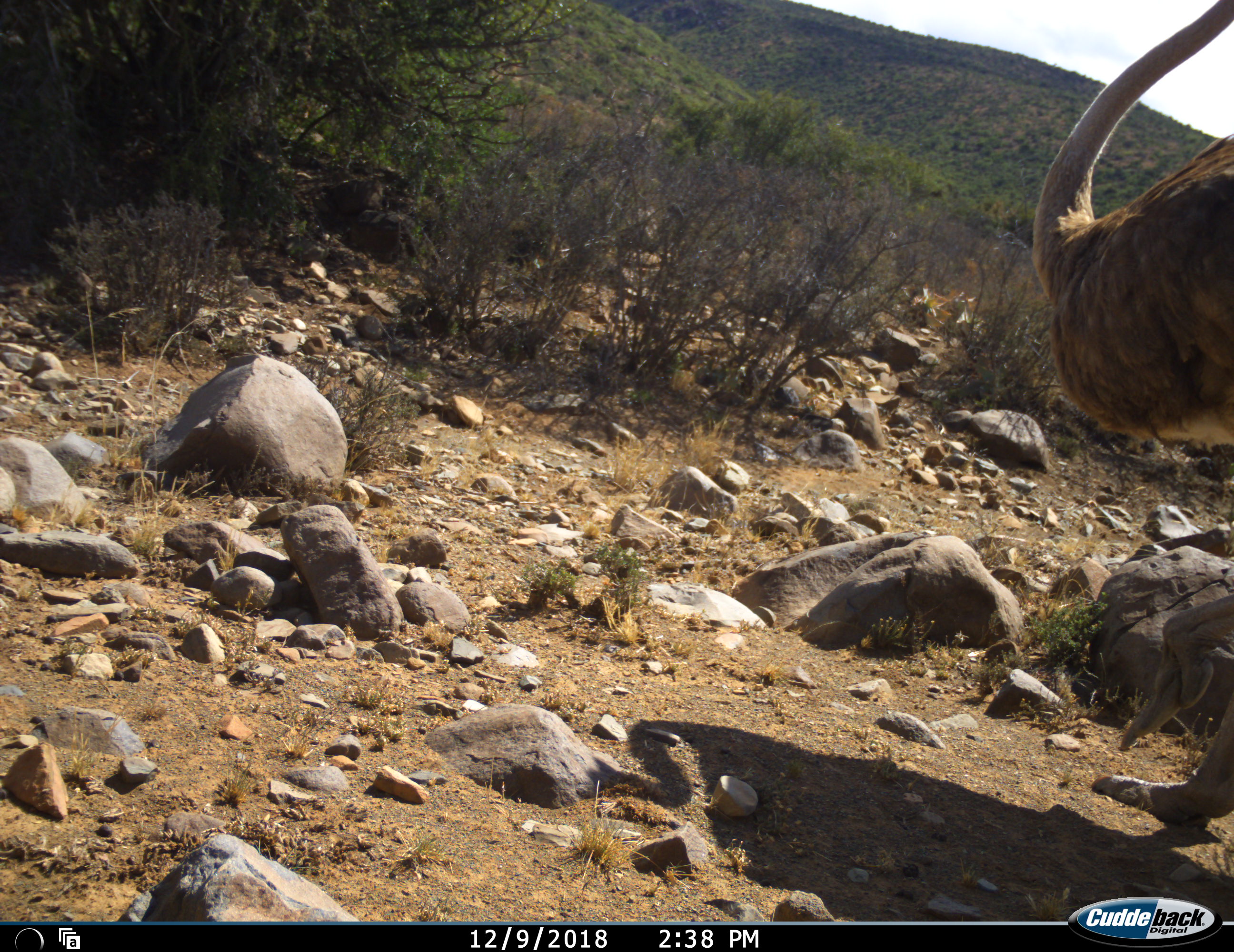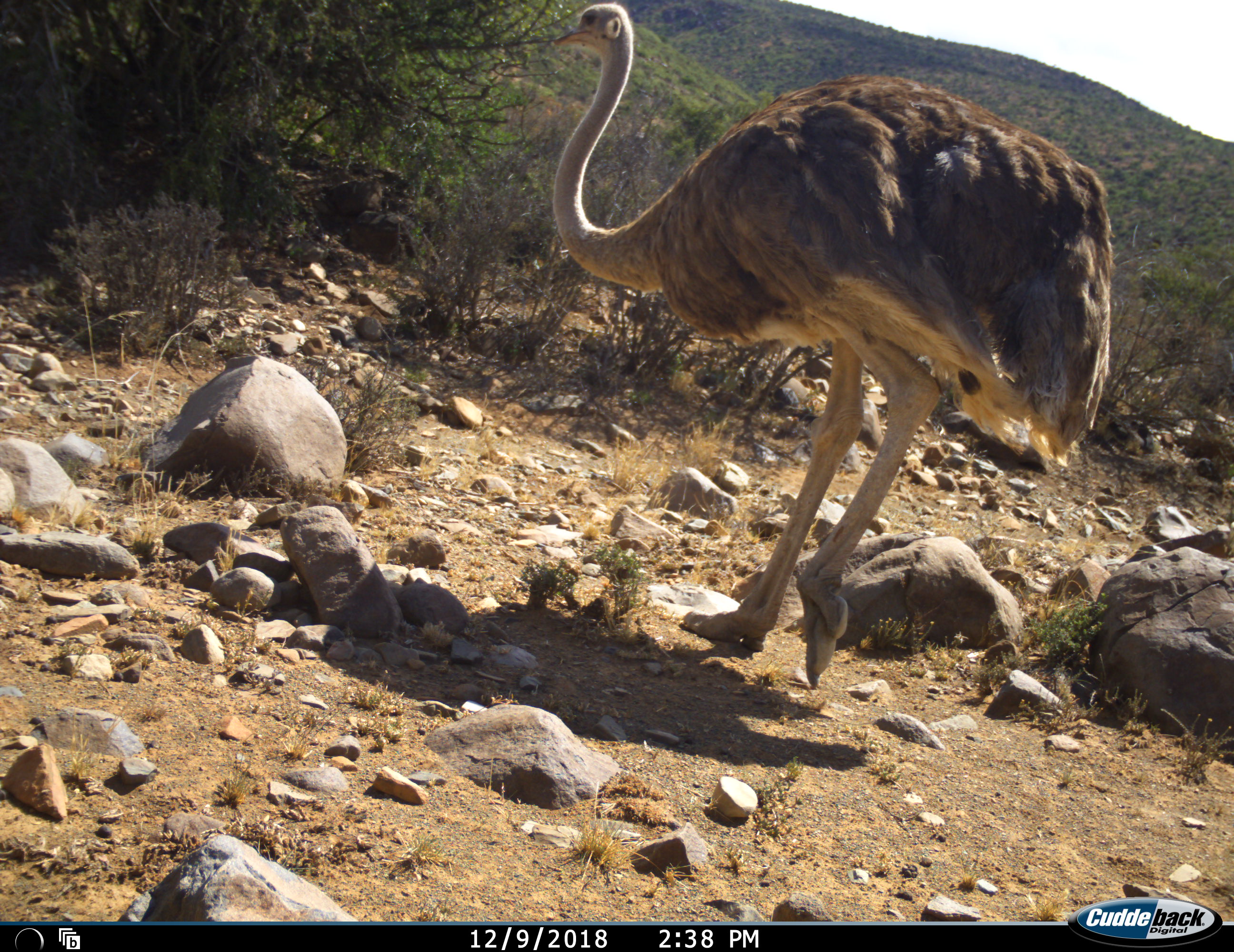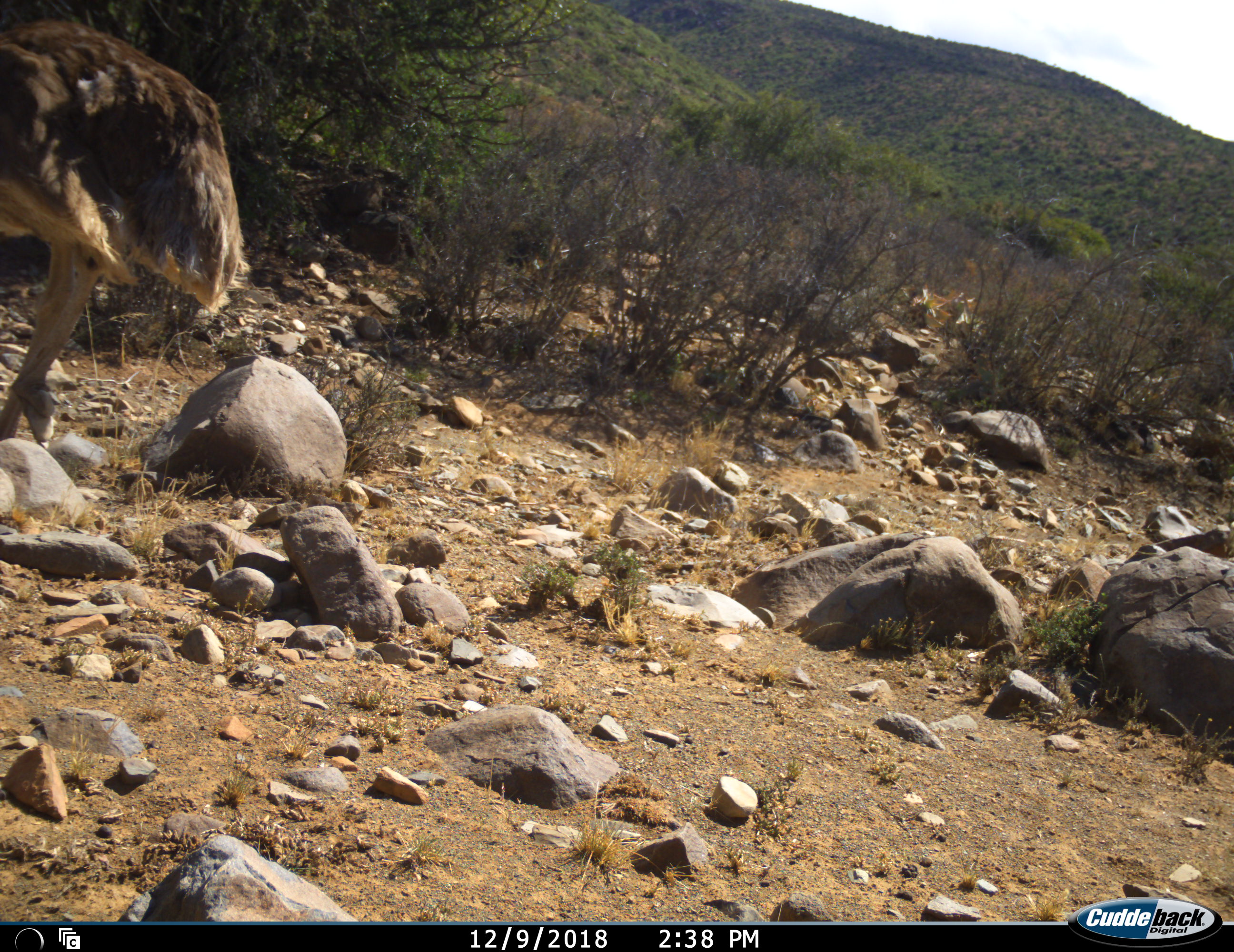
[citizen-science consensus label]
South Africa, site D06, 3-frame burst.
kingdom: Animalia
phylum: Chordata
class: Aves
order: Struthioniformes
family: Struthionidae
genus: Struthio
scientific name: Struthio camelus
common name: ostrich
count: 1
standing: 0%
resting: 0%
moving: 100%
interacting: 0%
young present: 0%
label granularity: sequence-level